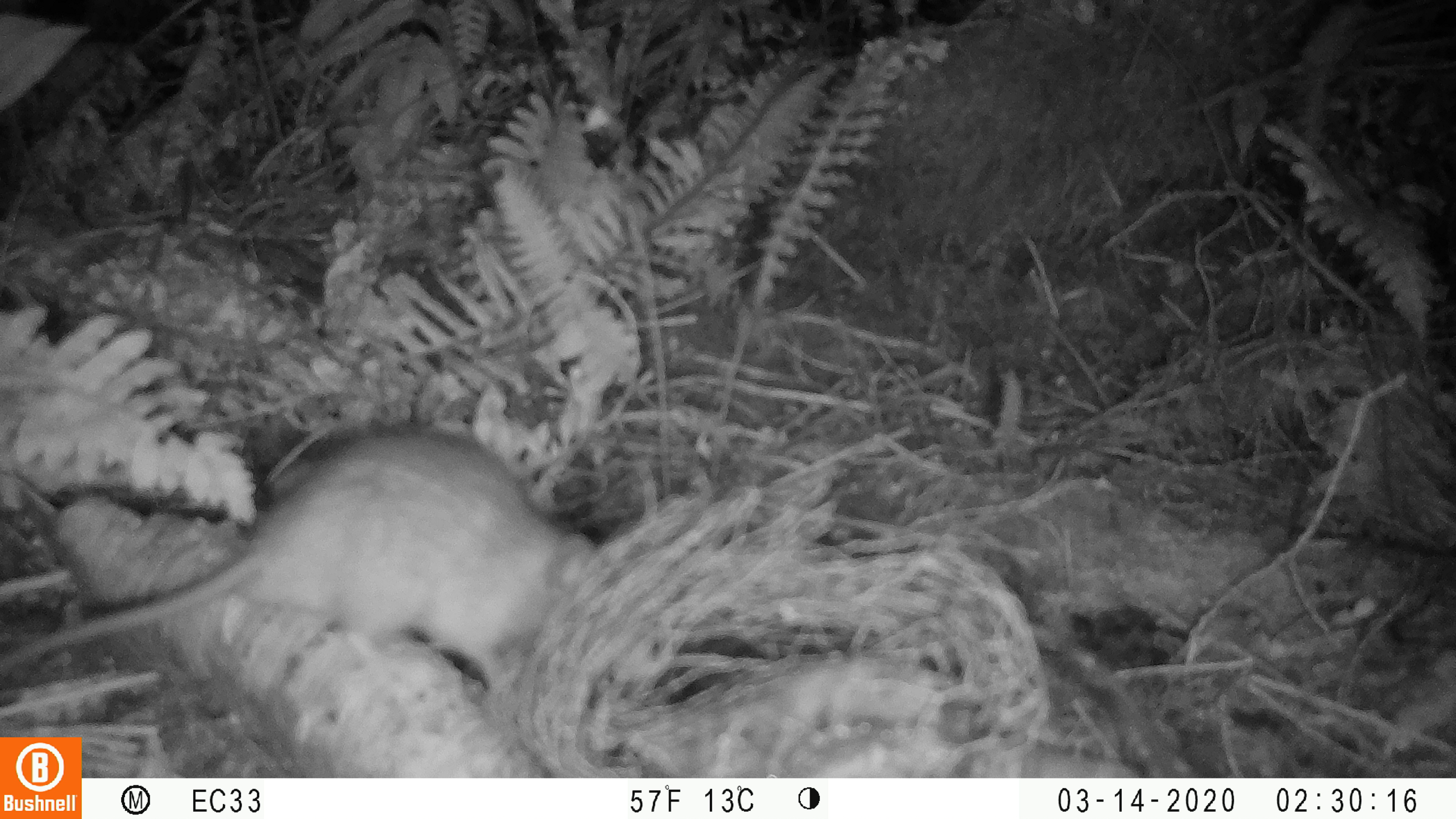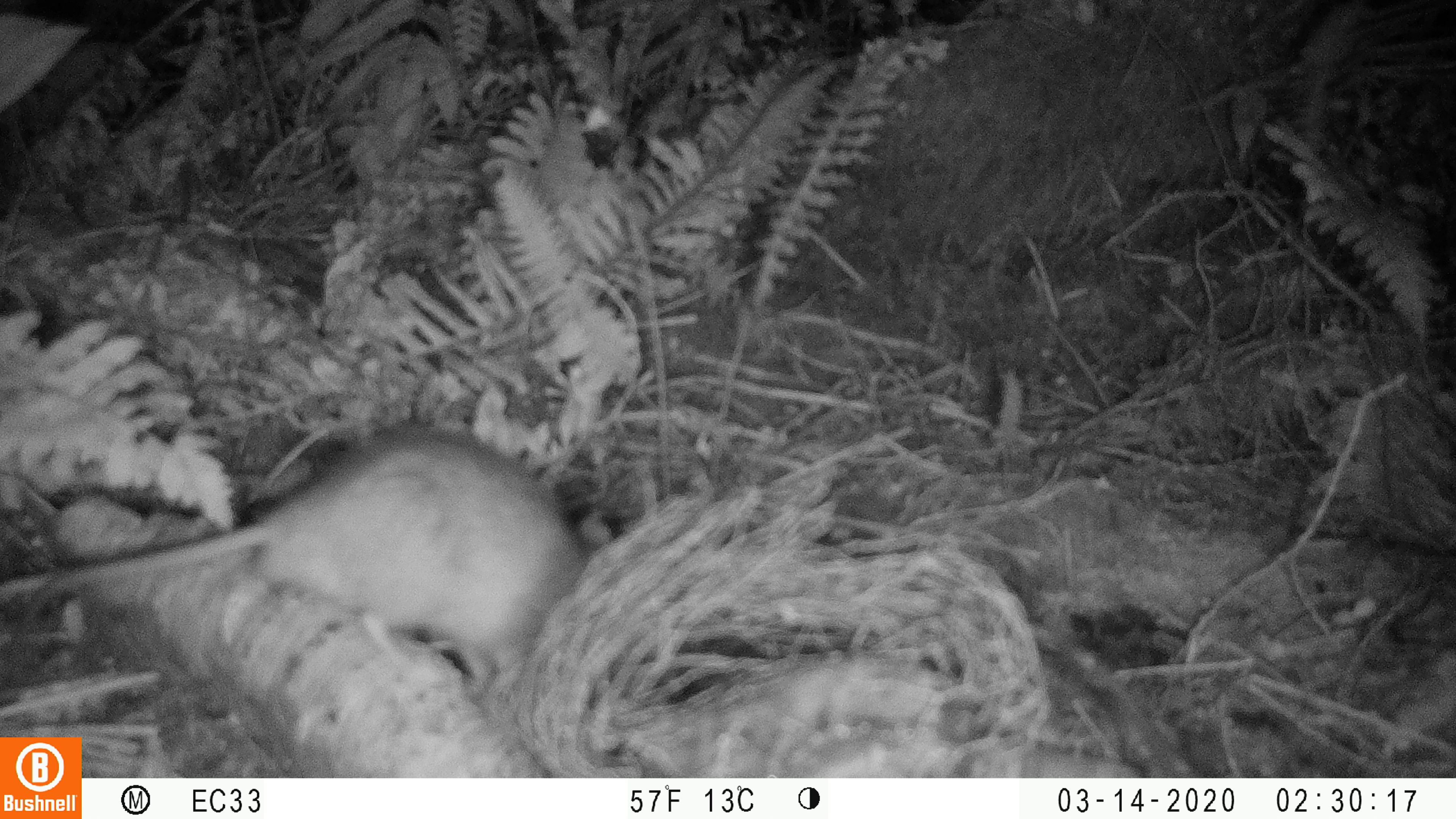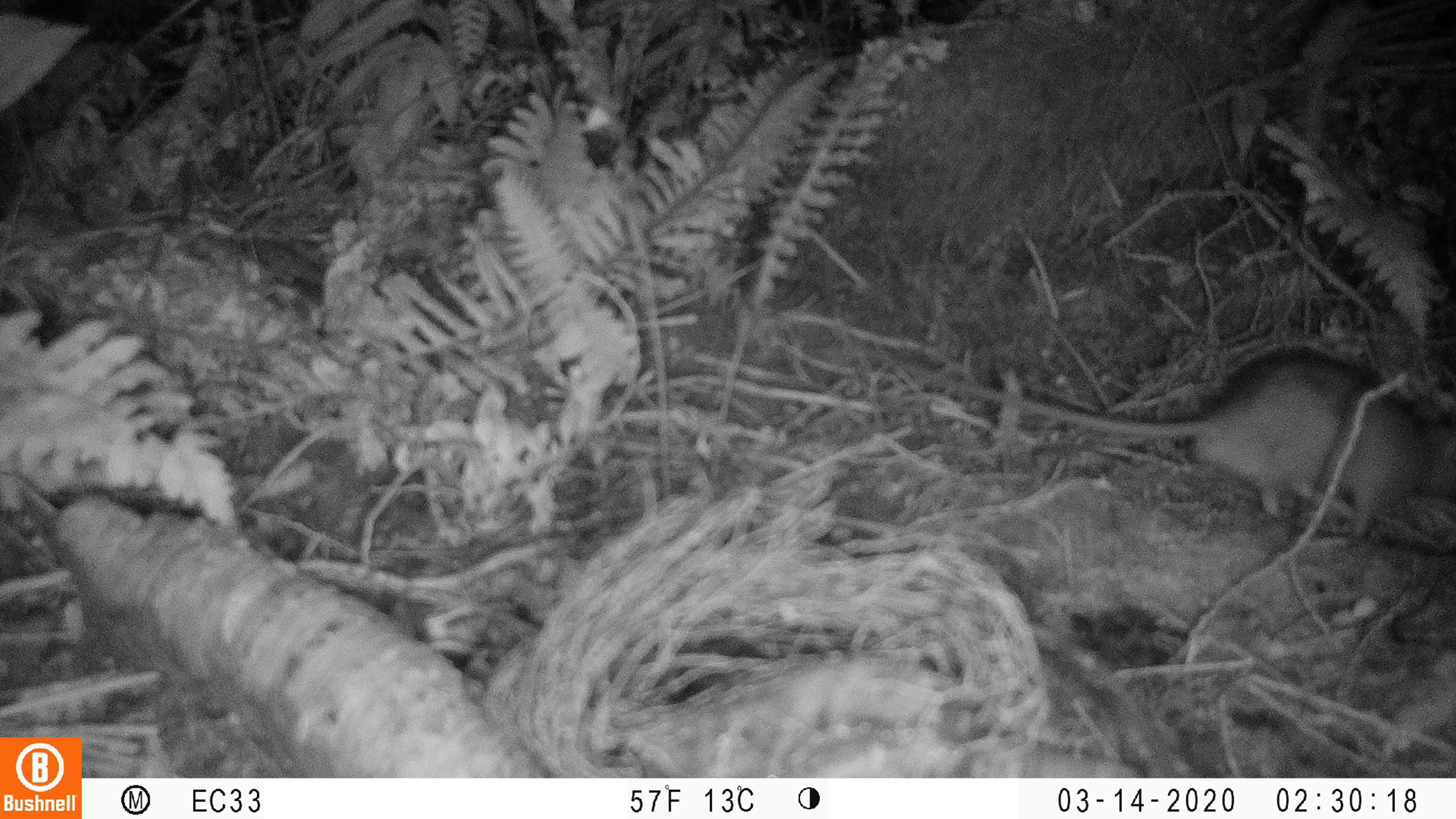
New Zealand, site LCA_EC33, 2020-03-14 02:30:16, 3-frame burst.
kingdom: Animalia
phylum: Chordata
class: Mammalia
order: Rodentia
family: Muridae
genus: Rattus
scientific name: Rattus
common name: rat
Rat (Rattus).